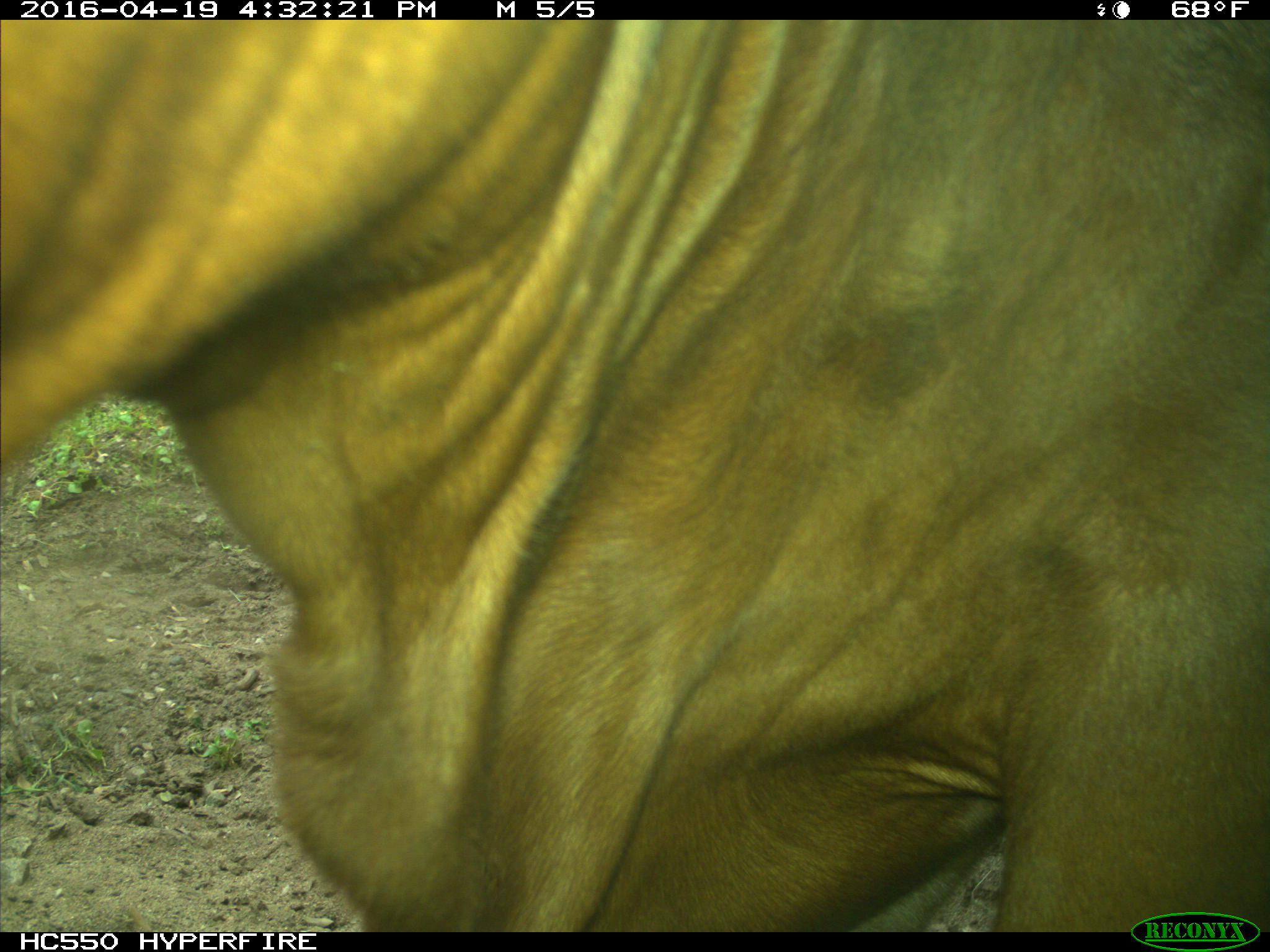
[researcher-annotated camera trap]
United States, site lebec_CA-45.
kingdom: Animalia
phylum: Chordata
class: Mammalia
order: Artiodactyla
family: Bovidae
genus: Bos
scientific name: Bos taurus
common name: domestic cow